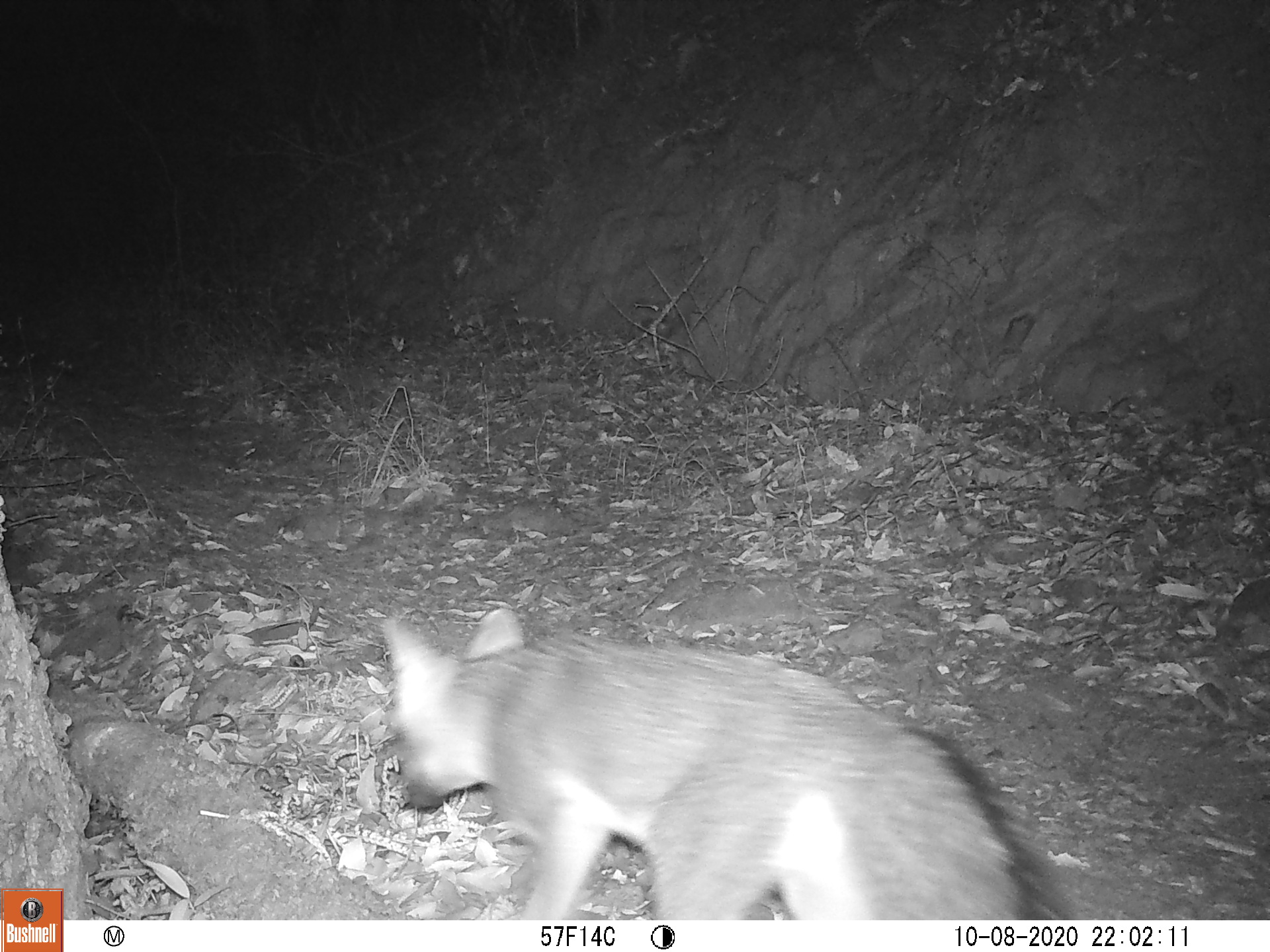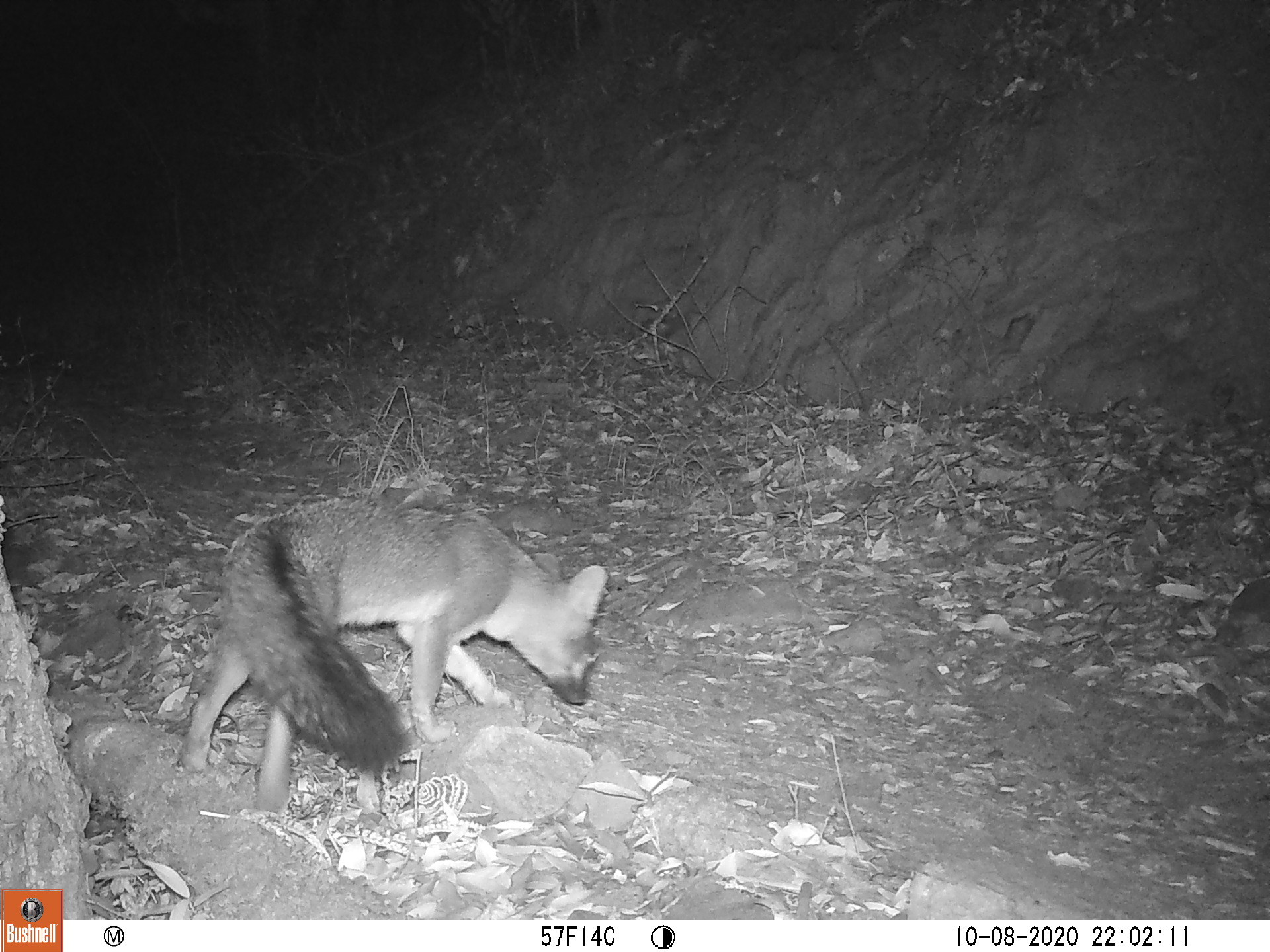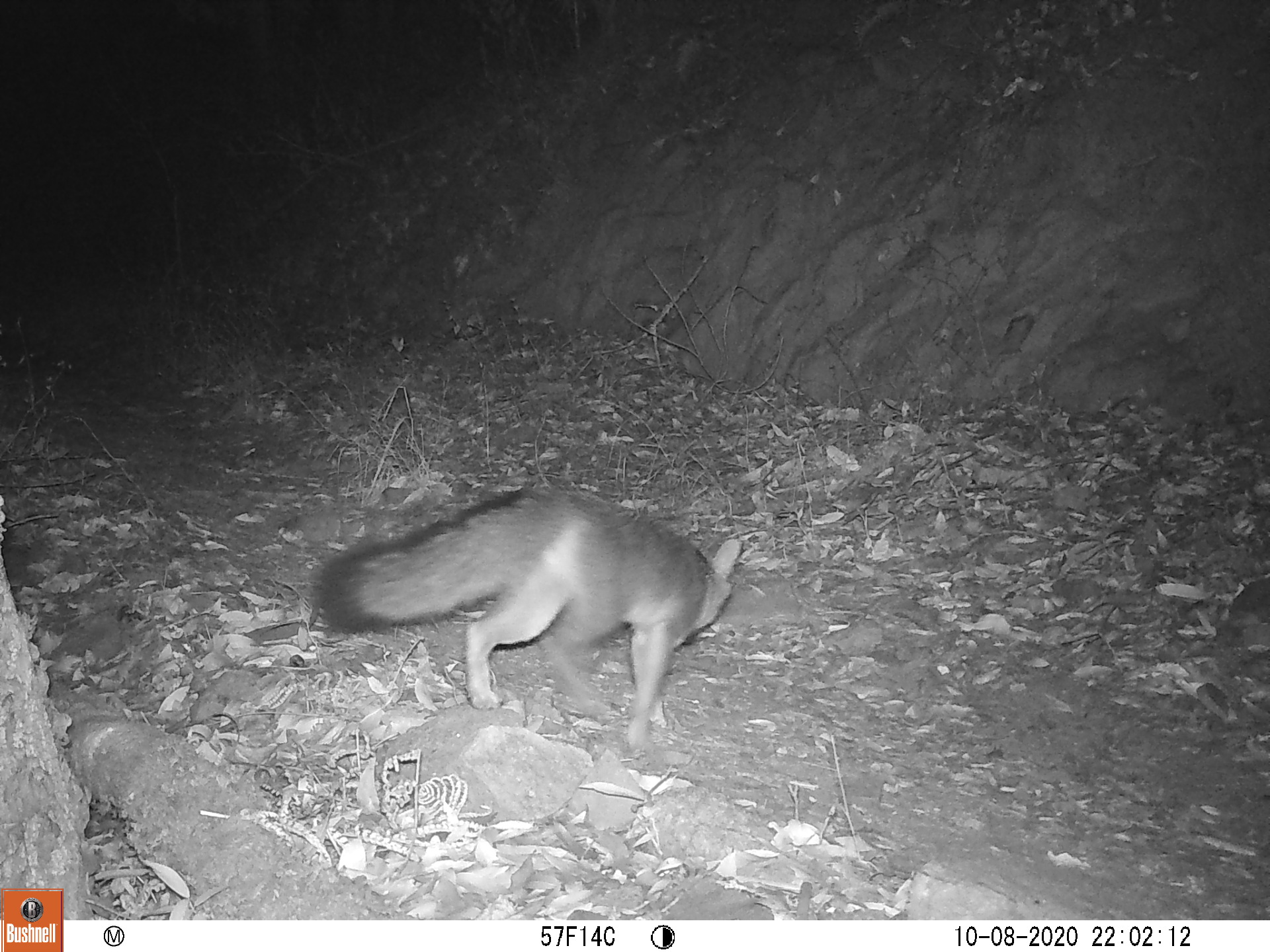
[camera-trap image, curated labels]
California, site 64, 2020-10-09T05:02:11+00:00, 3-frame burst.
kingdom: Animalia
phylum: Chordata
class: Mammalia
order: Carnivora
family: Canidae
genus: Urocyon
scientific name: Urocyon cinereoargenteus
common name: gray fox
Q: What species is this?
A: Gray fox (Urocyon cinereoargenteus).